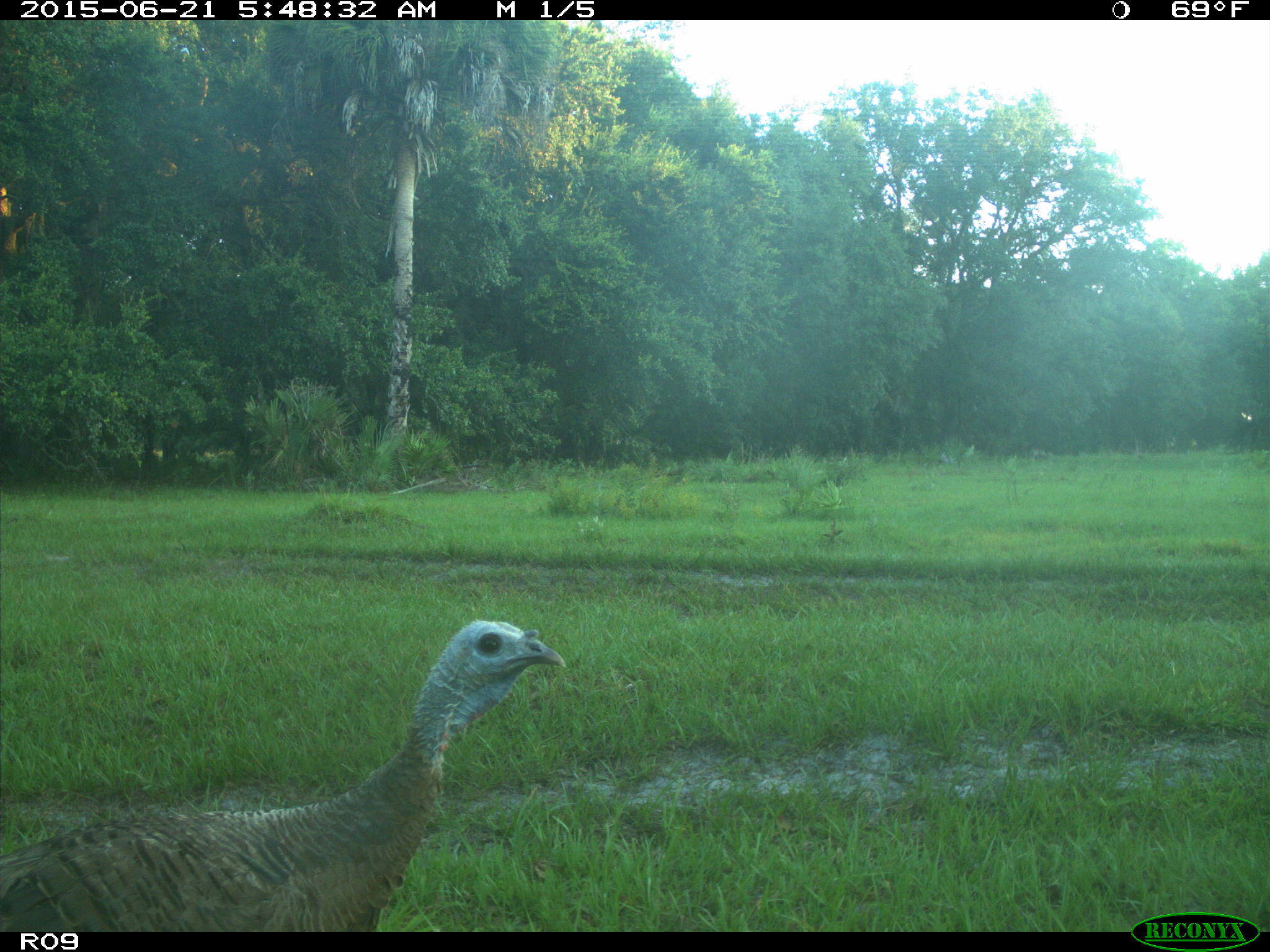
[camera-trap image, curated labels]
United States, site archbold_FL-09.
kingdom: Animalia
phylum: Chordata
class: Aves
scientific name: Aves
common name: birds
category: unidentified bird